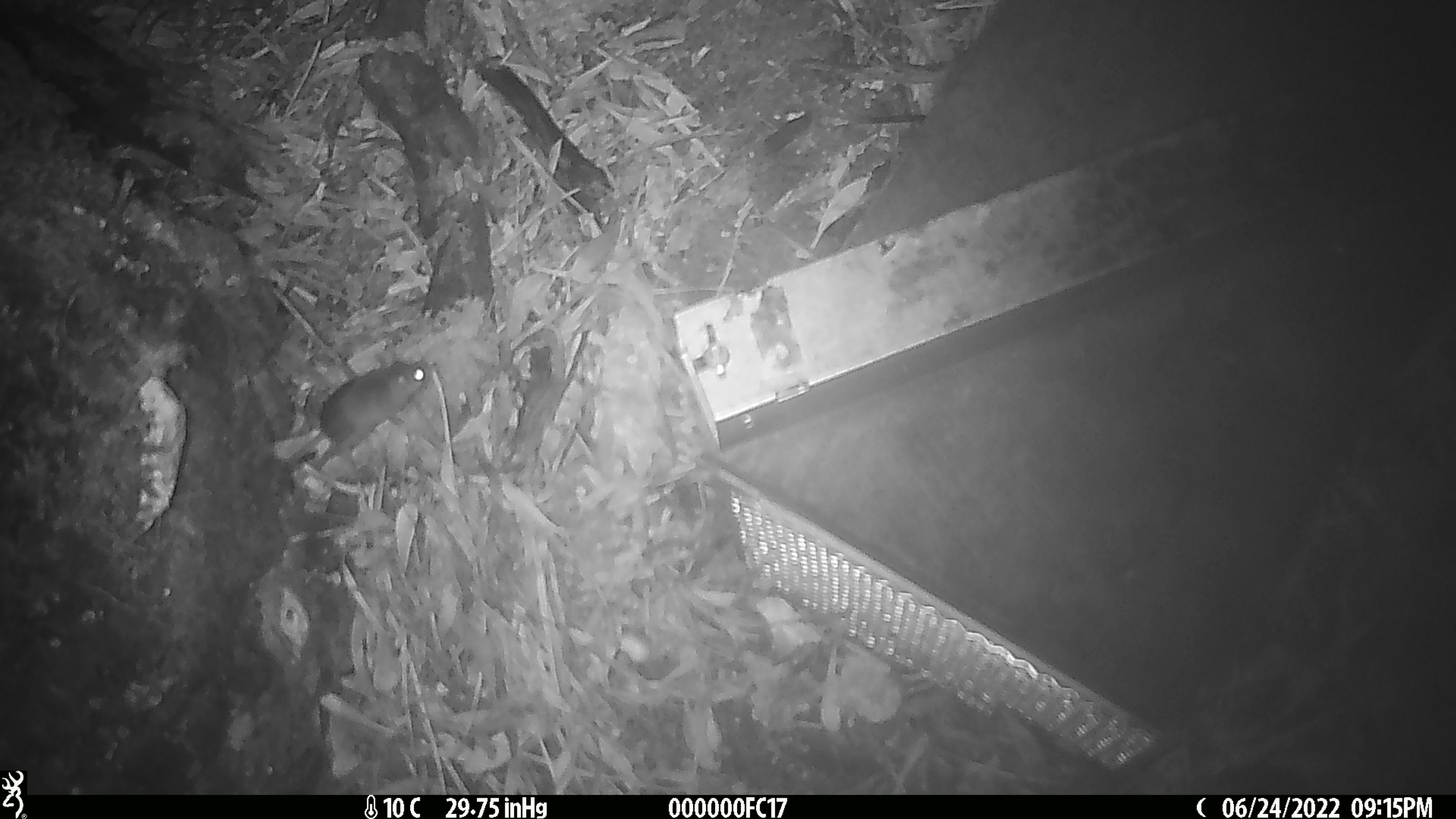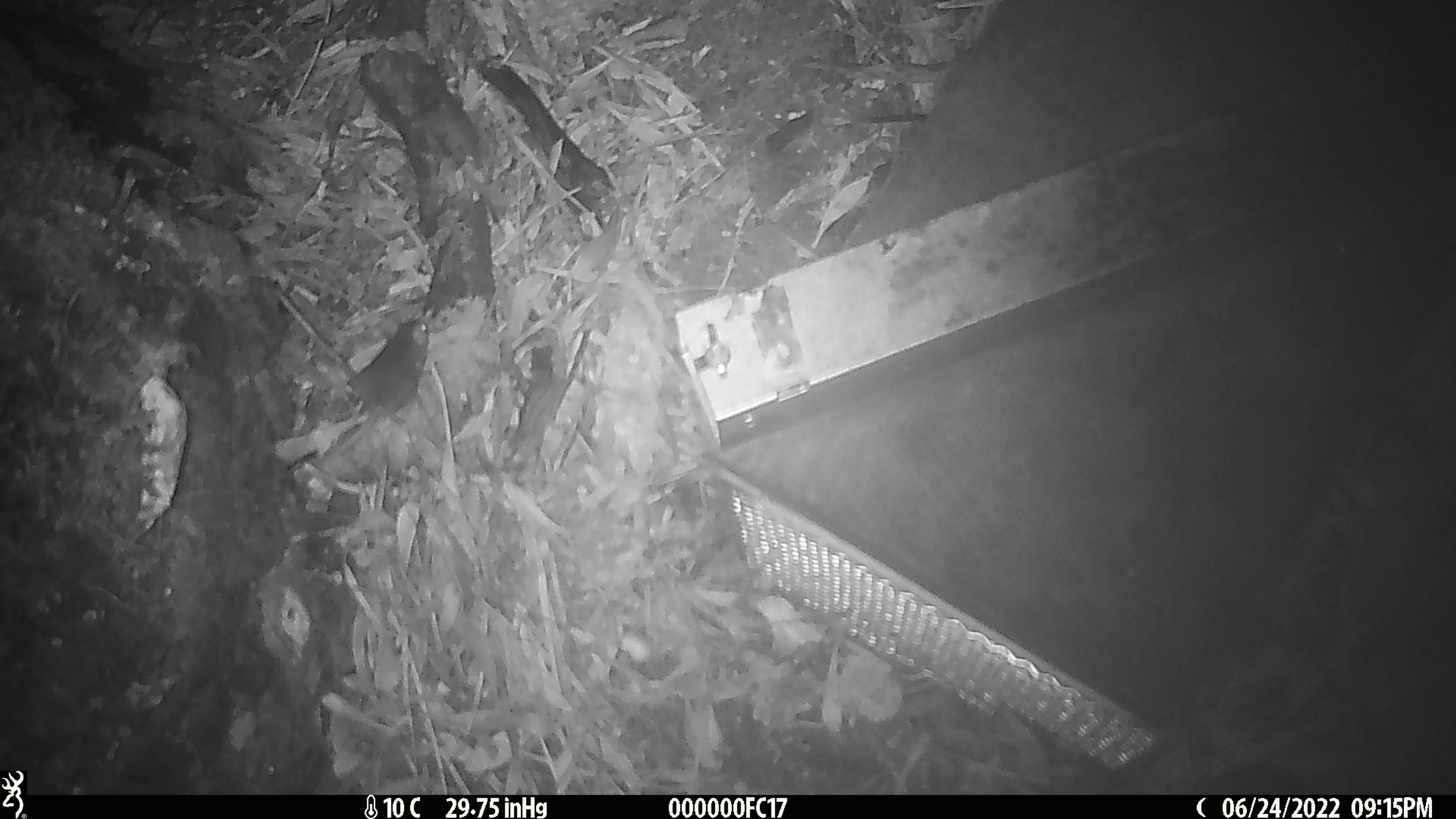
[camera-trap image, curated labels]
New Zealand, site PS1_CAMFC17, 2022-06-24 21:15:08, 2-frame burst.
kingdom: Animalia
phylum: Chordata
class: Mammalia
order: Rodentia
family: Muridae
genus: Mus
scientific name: Mus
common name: mouse